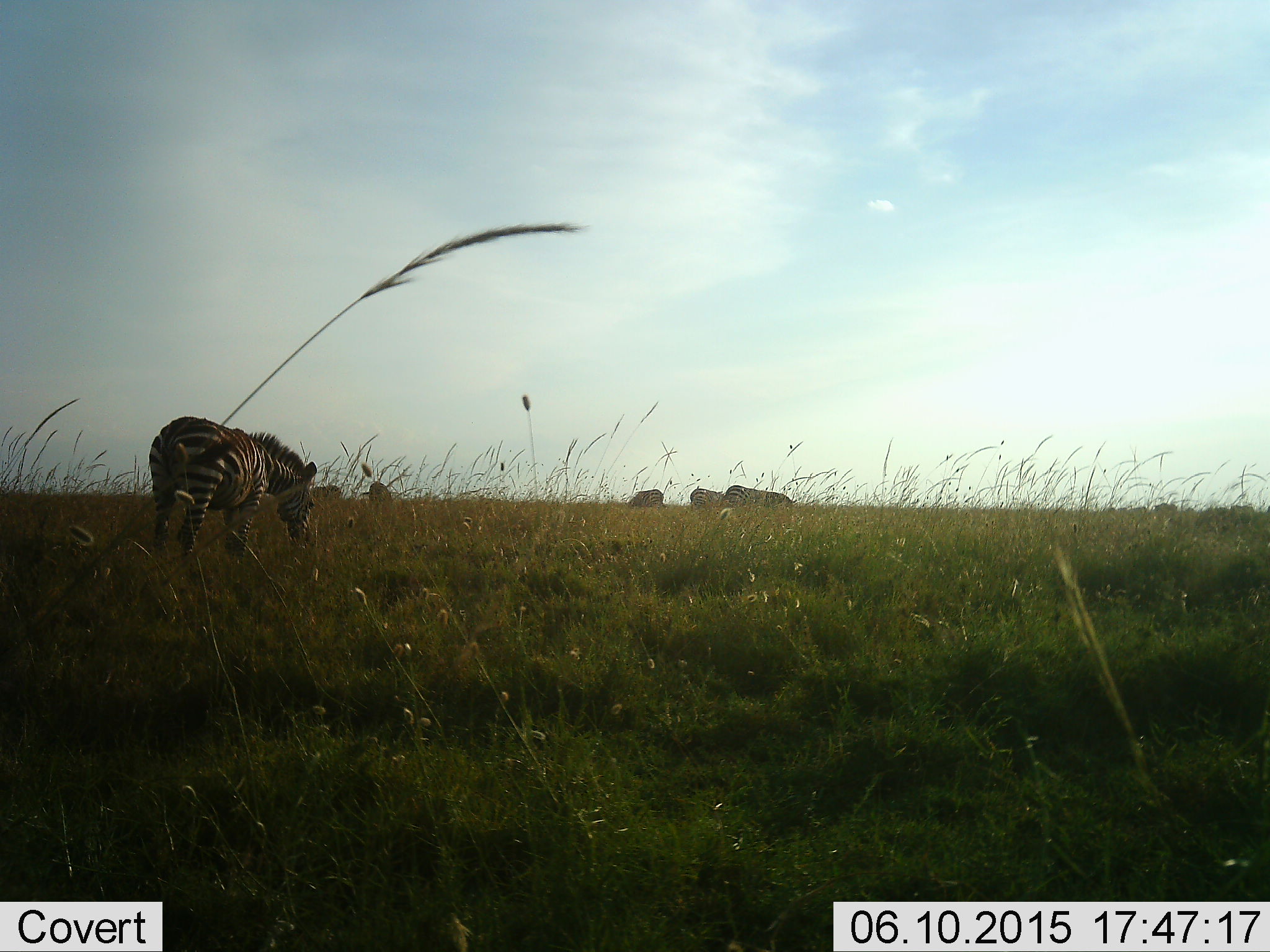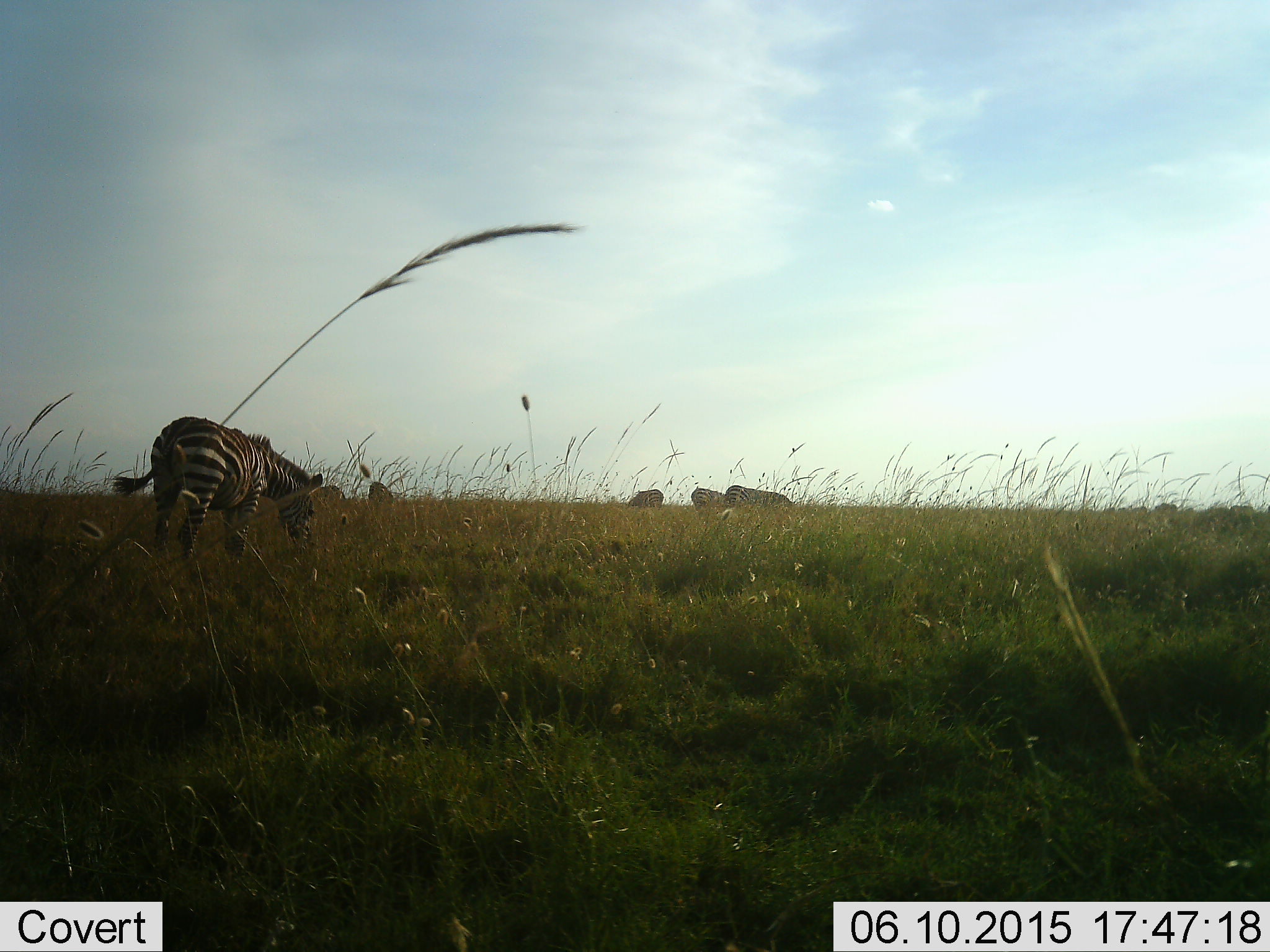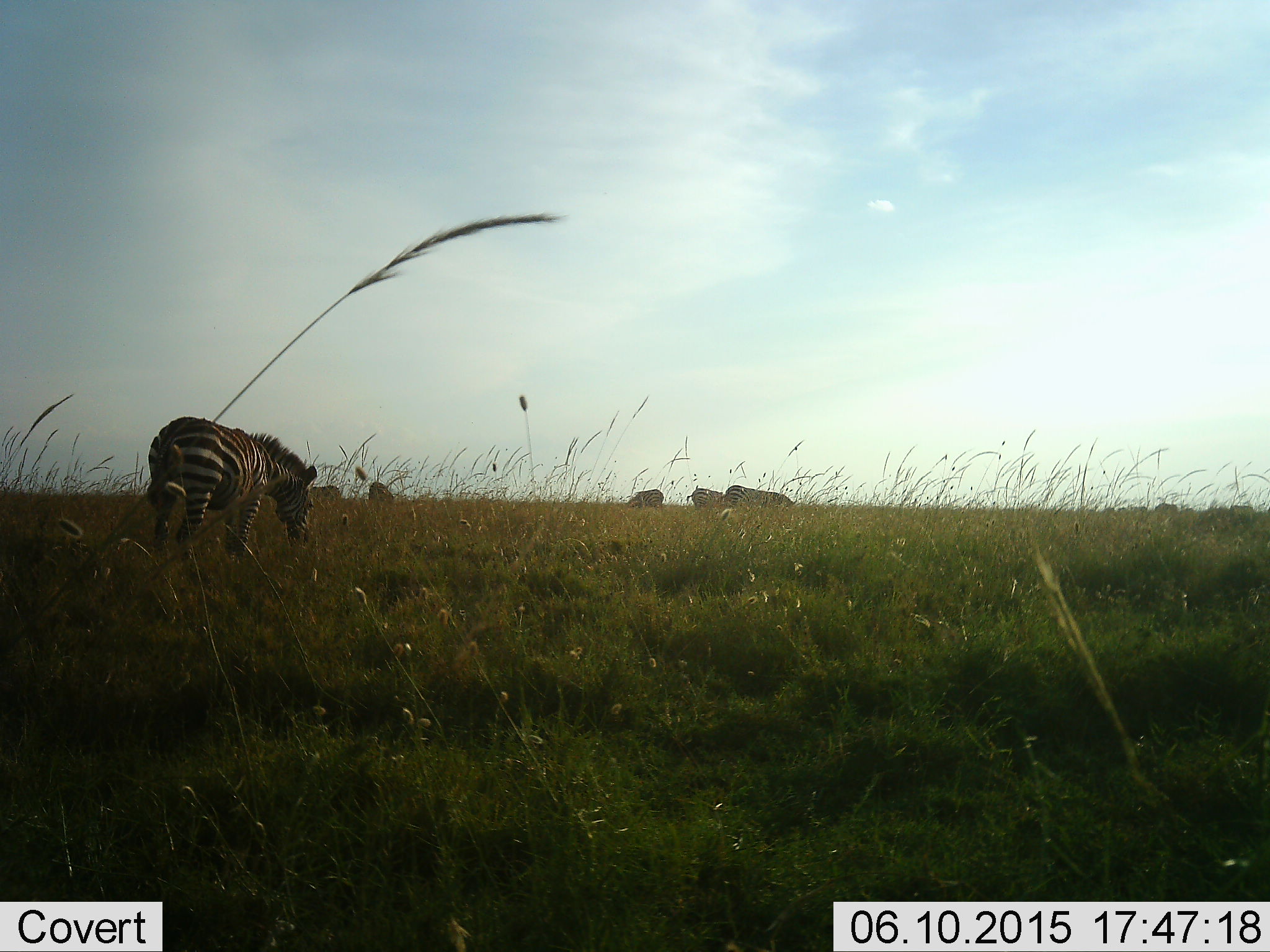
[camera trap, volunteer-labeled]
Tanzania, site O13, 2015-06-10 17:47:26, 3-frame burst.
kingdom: Animalia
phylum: Chordata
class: Mammalia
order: Perissodactyla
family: Equidae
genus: Equus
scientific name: Equus quagga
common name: plains zebra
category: zebra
Zebra (plains zebra) (Equus quagga), count 1. Behavior (volunteer vote fractions): standing 18%, resting 0%, moving 9%, interacting 0%. Young present (vote fraction): 0%. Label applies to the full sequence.